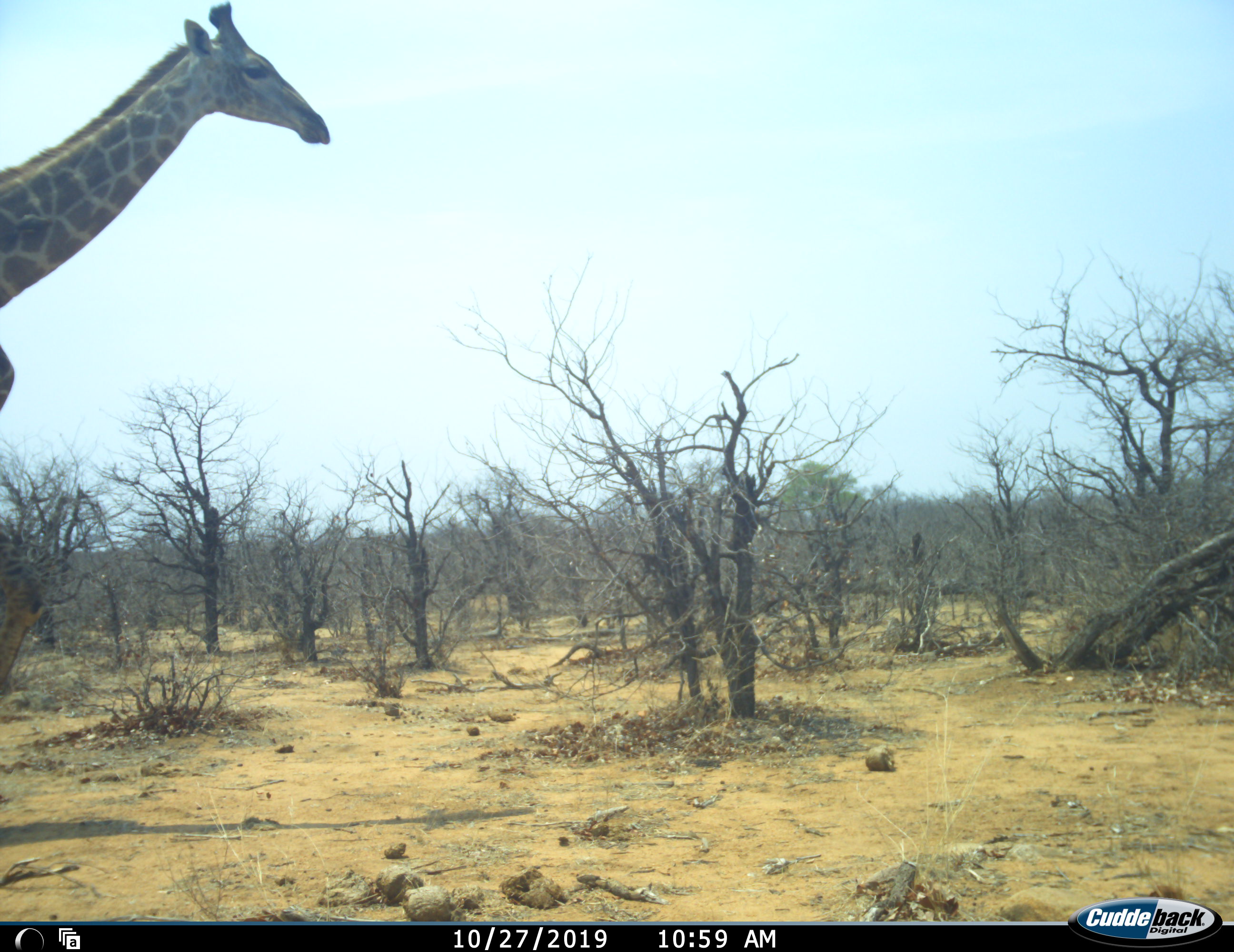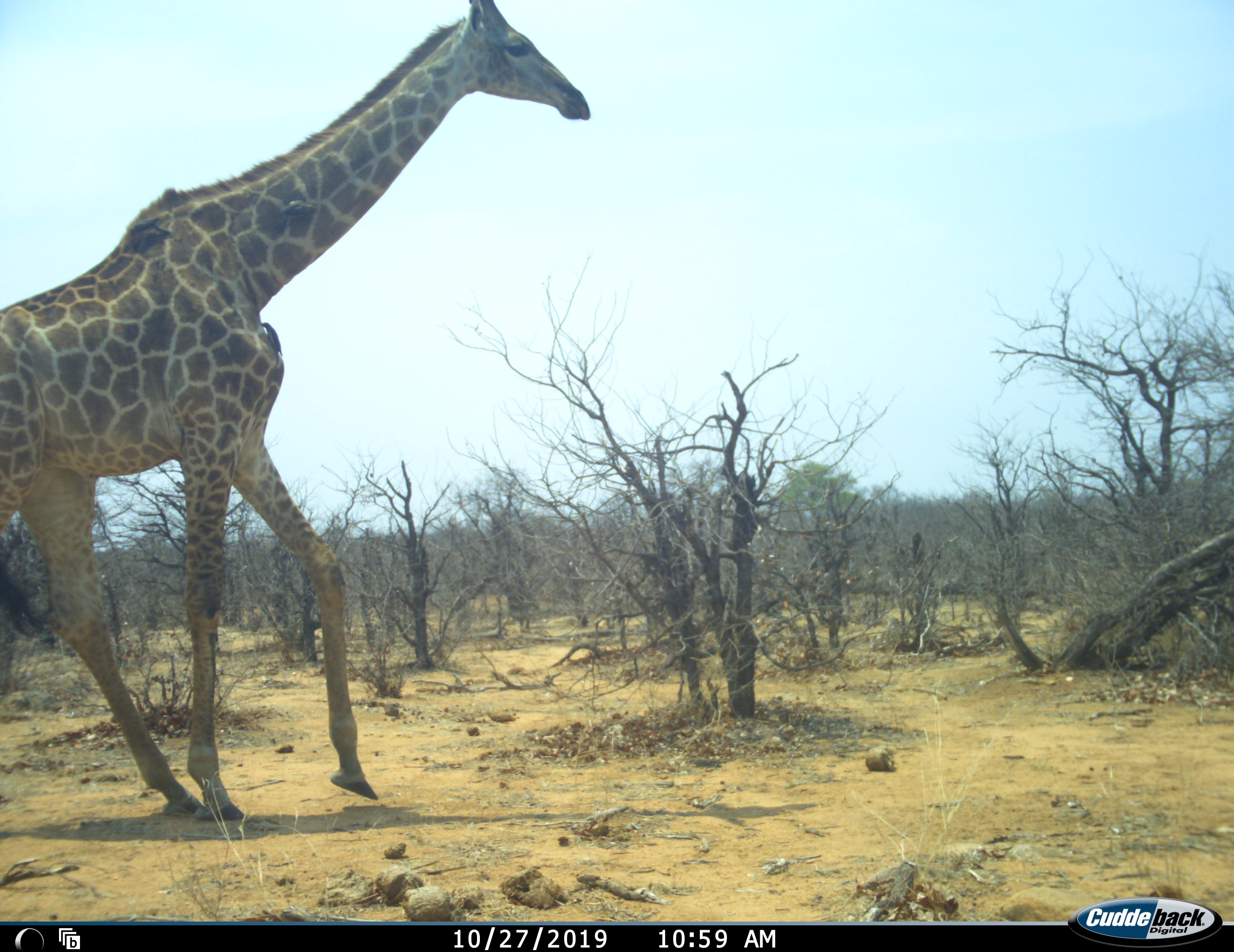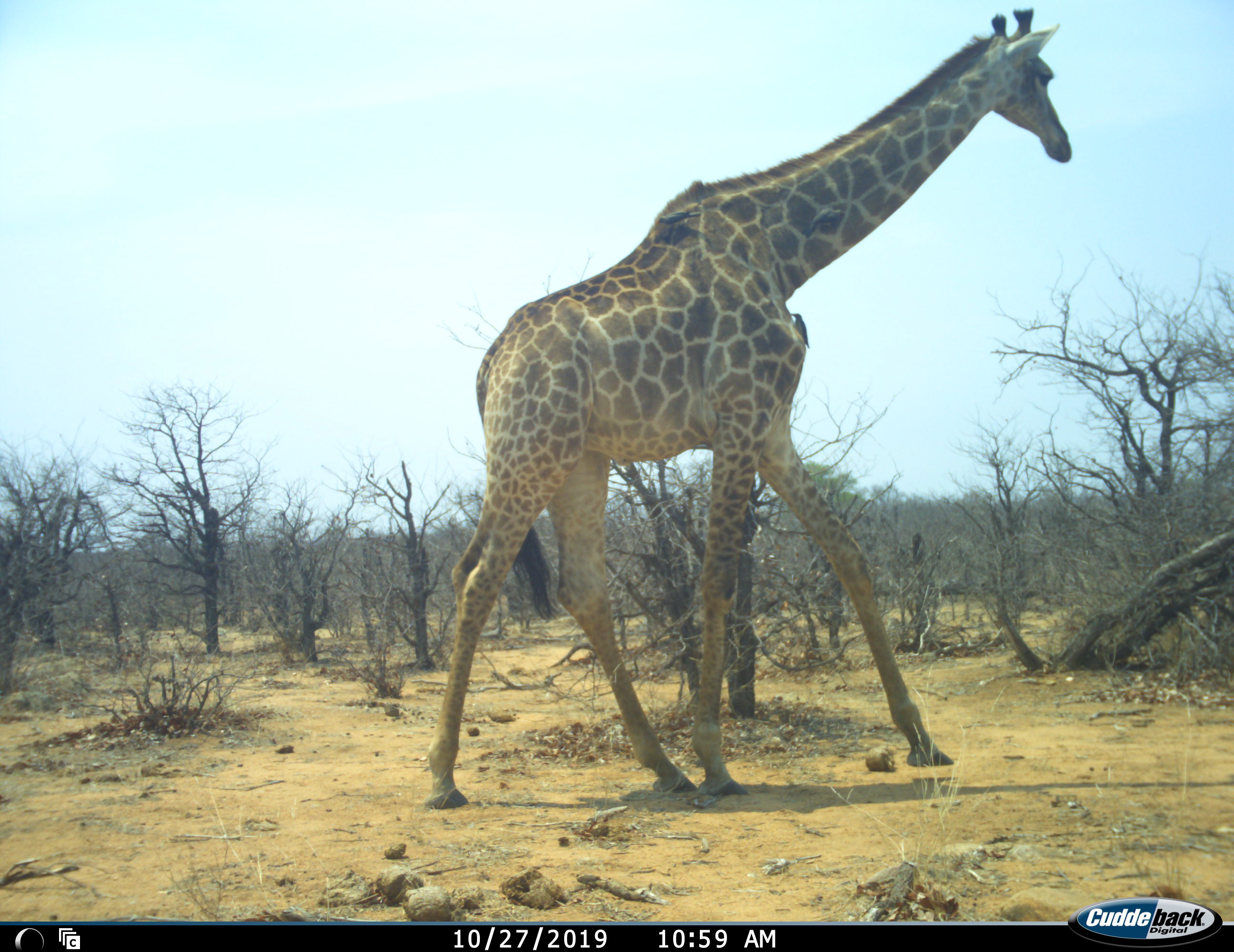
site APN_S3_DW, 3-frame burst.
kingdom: Animalia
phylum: Chordata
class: Mammalia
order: Artiodactyla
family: Giraffidae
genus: Giraffa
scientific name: Giraffa camelopardalis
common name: giraffe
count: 1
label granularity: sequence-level